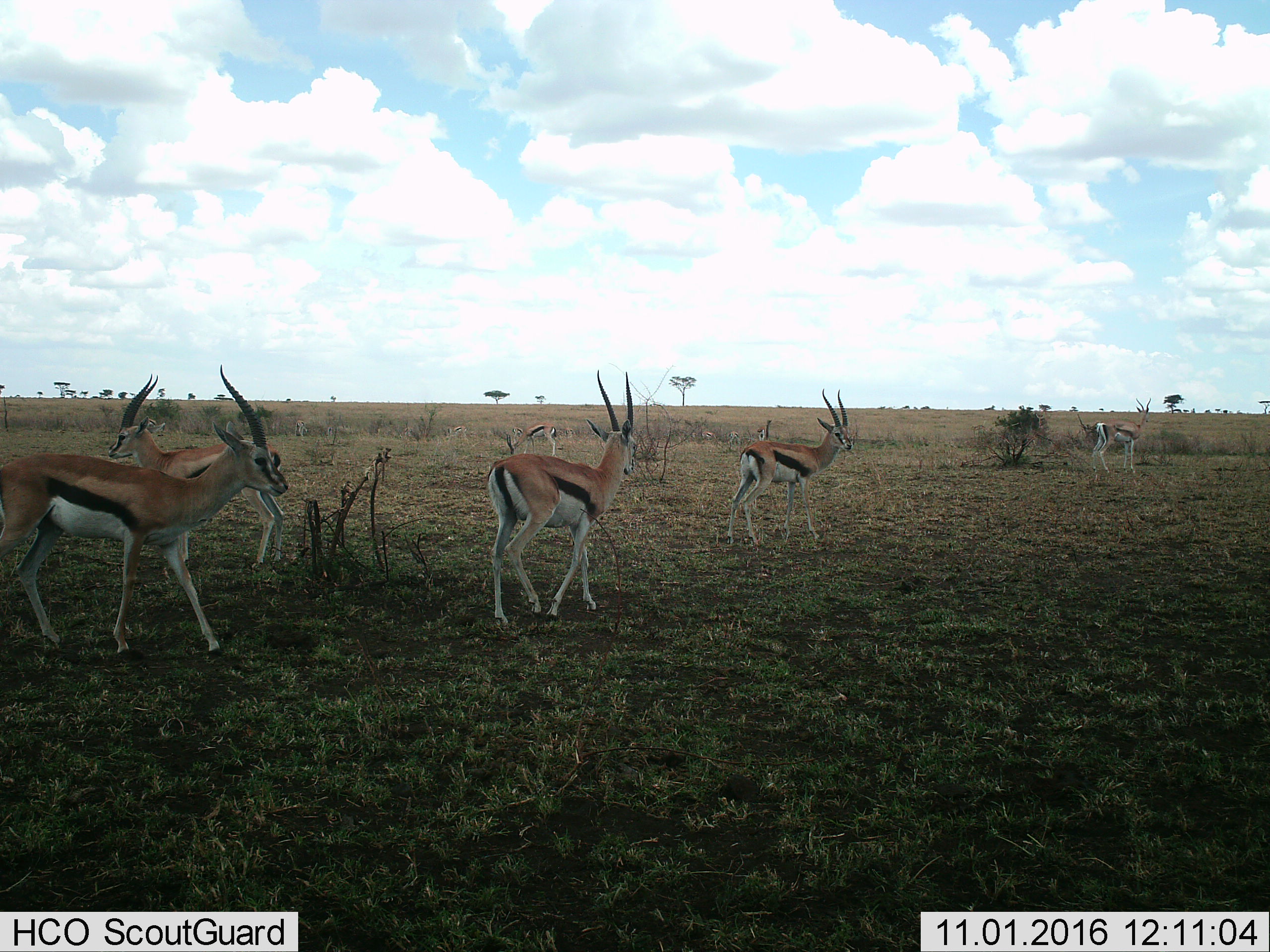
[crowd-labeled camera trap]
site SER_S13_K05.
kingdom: Animalia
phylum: Chordata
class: Mammalia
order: Artiodactyla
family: Bovidae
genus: Eudorcas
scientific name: Eudorcas thomsonii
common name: thomson's gazelle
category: gazellethomsons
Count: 6.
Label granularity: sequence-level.